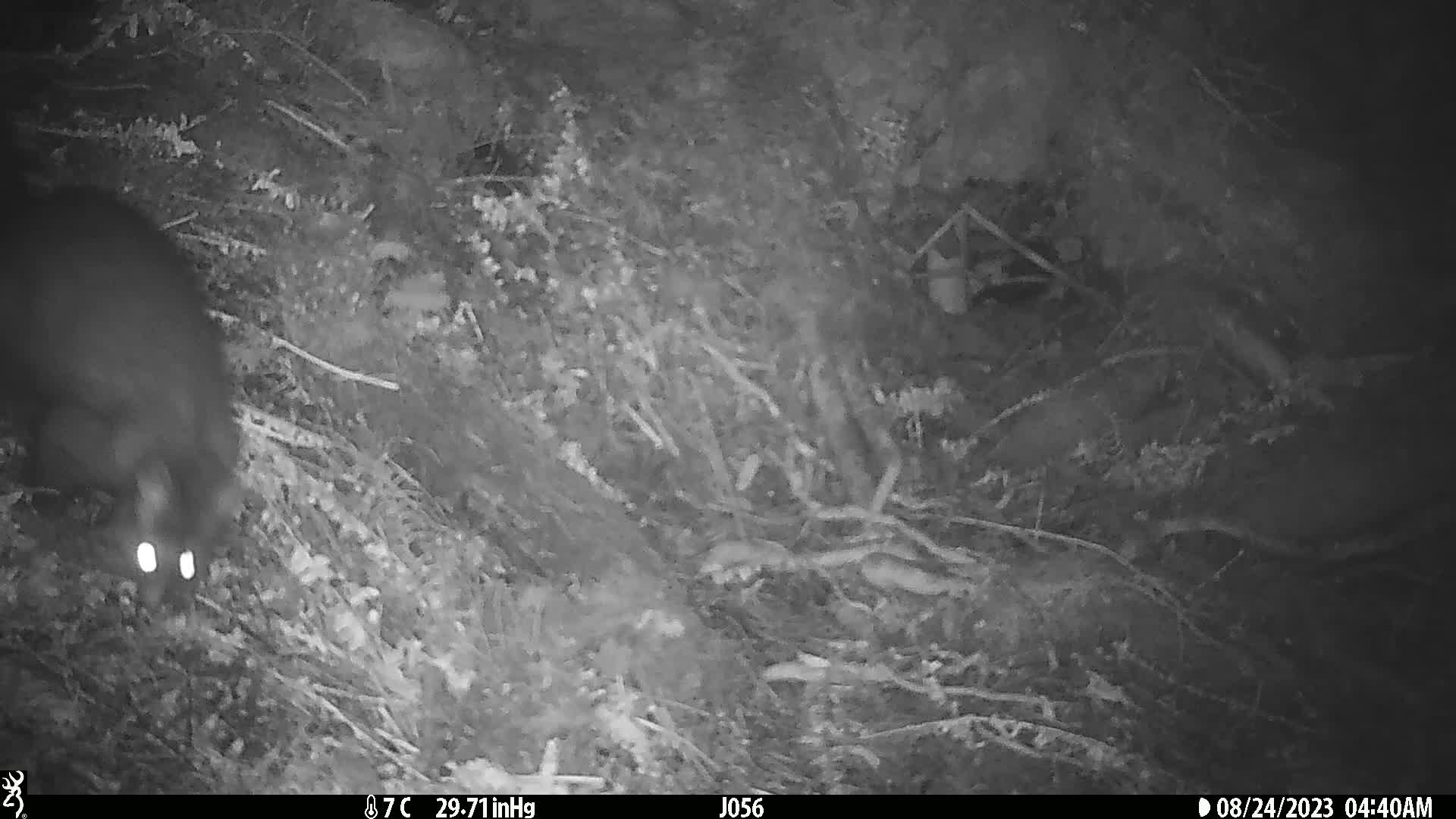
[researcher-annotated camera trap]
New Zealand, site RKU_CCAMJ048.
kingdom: Animalia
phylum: Chordata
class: Mammalia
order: Diprotodontia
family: Phalangeridae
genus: Trichosurus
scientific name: Trichosurus vulpecula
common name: common brushtail possum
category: possum